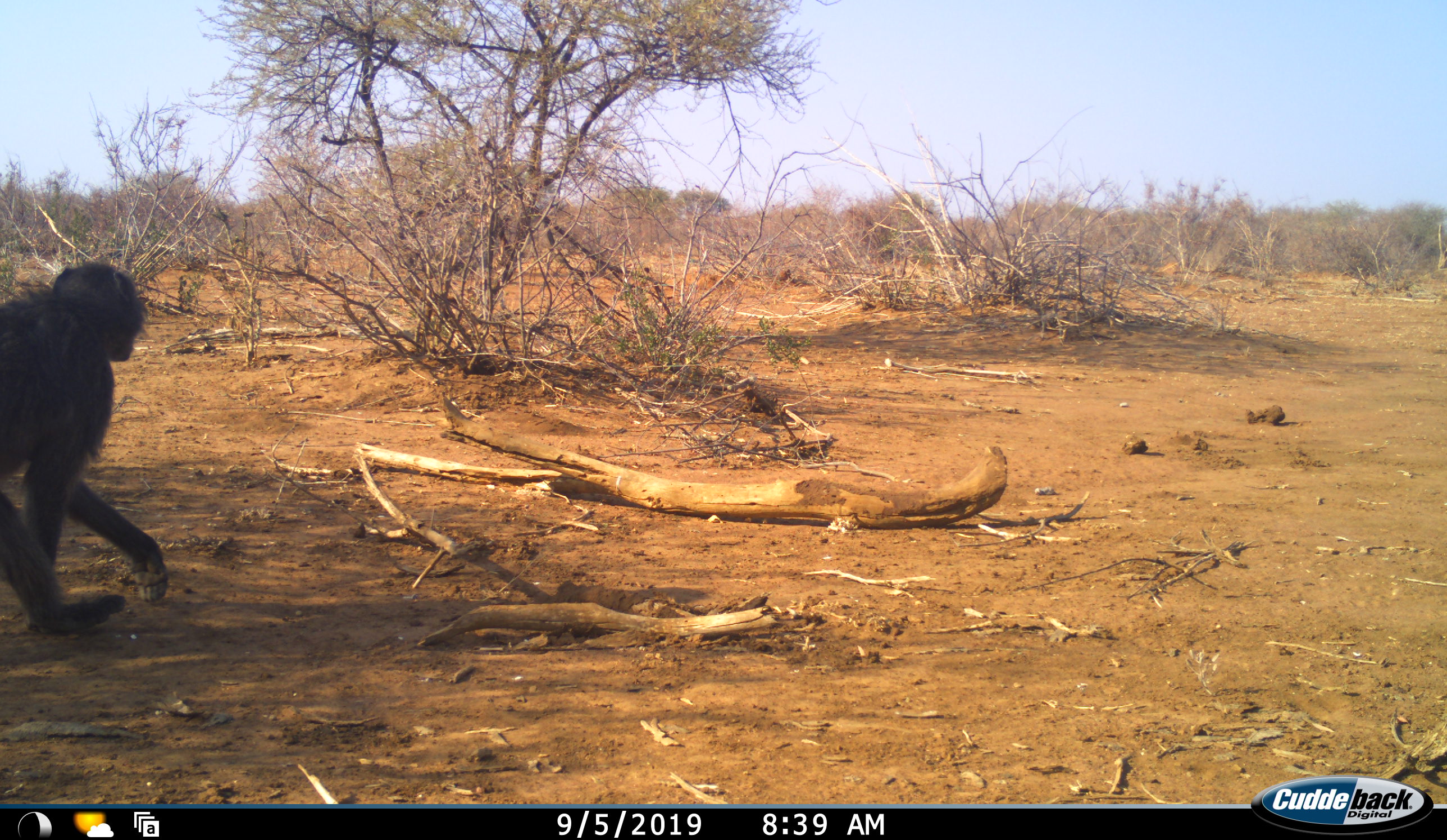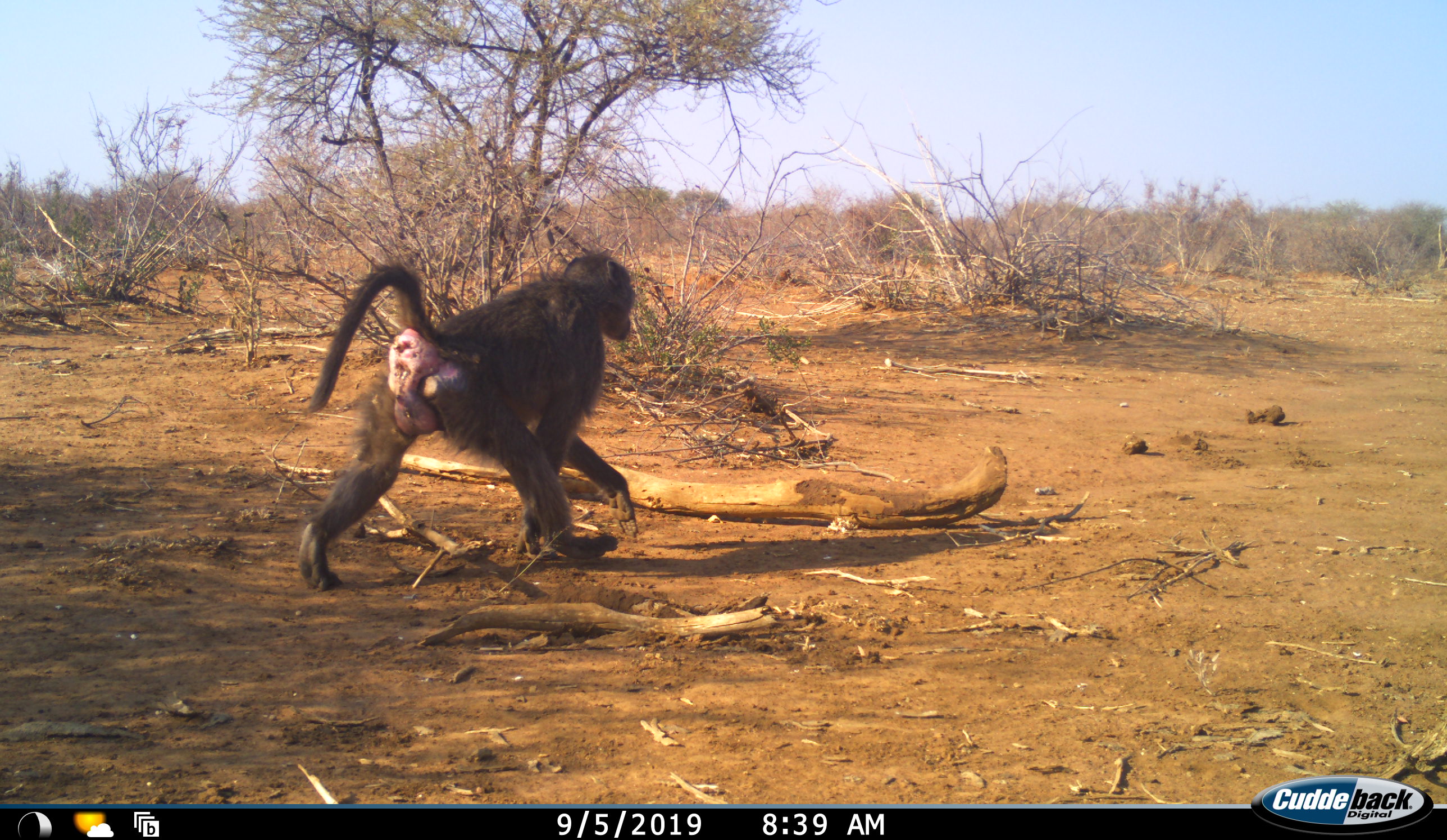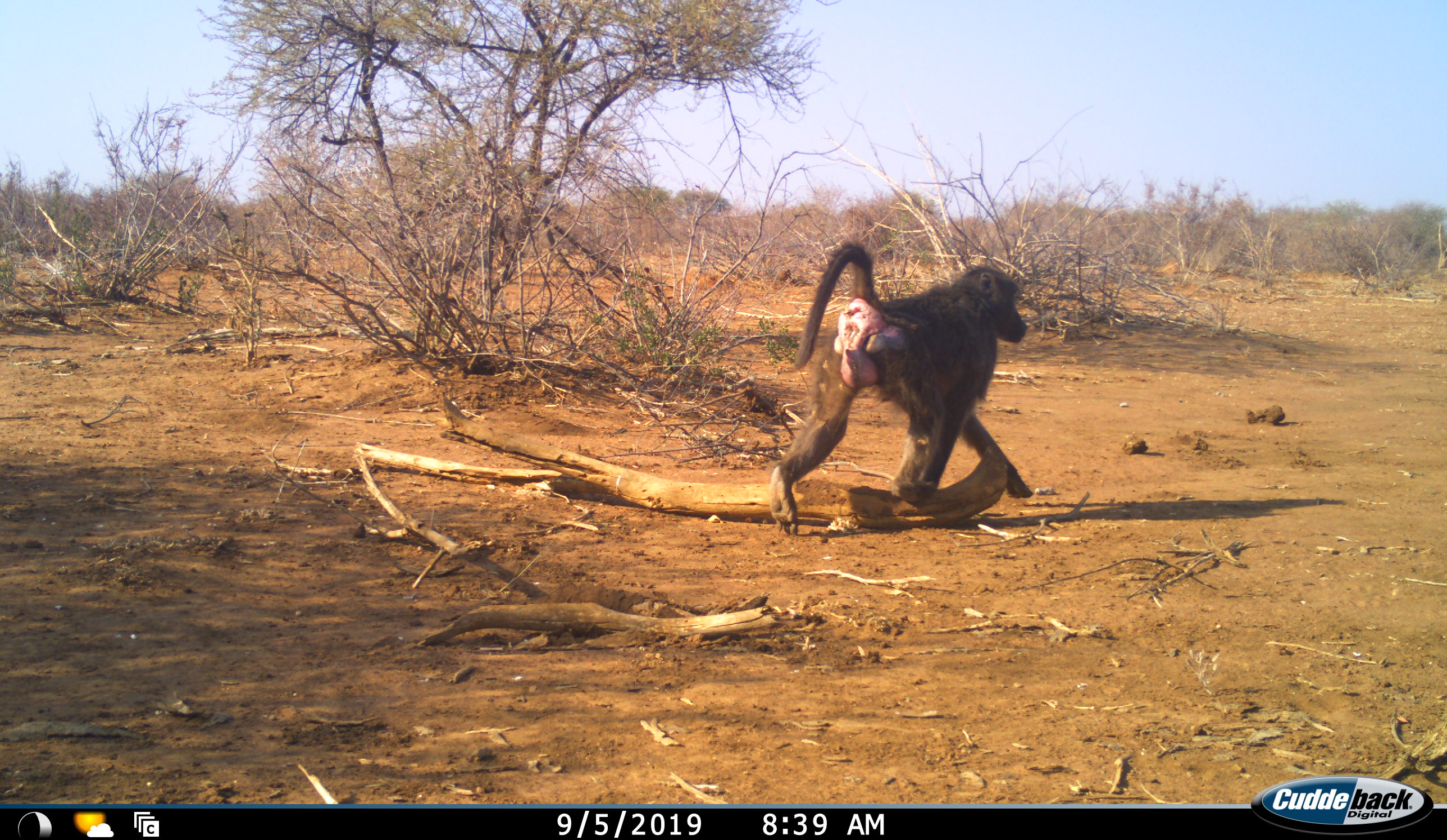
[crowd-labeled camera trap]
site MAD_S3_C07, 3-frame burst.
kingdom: Animalia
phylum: Chordata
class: Mammalia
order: Primates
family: Cercopithecidae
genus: Papio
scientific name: Papio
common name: baboon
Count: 1.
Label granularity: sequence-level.